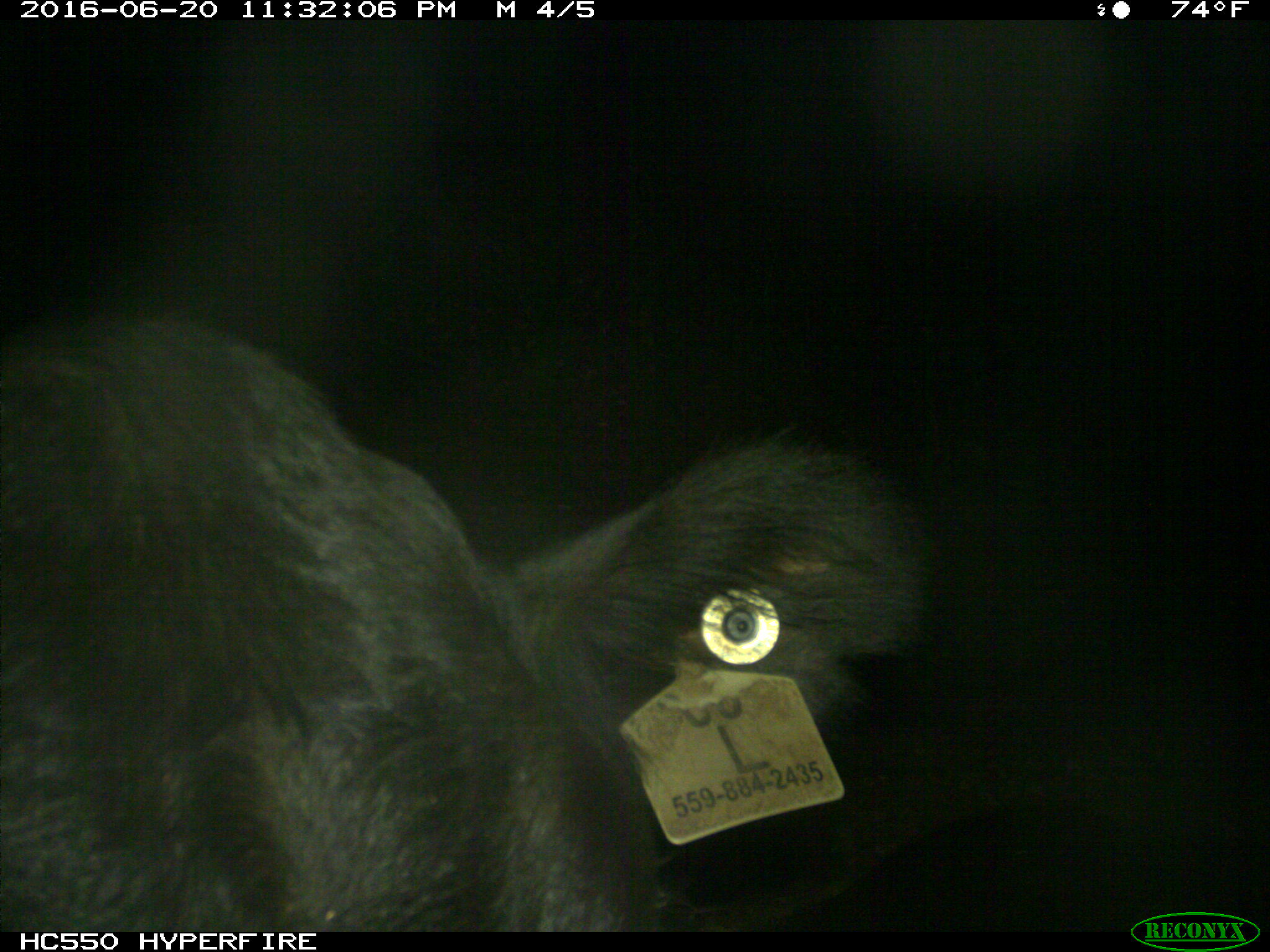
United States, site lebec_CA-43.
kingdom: Animalia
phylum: Chordata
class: Mammalia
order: Artiodactyla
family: Bovidae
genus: Bos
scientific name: Bos taurus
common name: domestic cow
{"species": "Bos taurus (domestic cow)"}